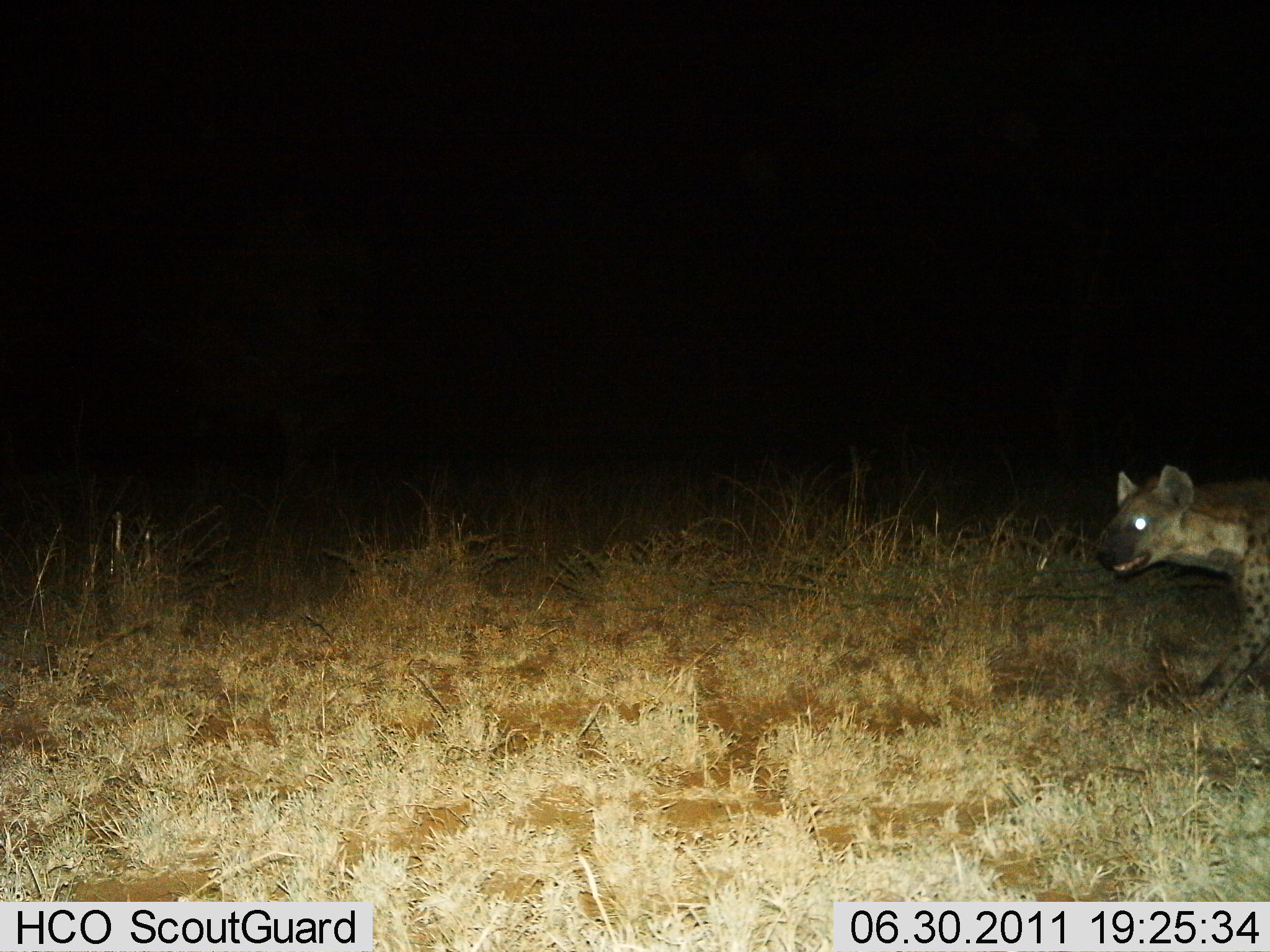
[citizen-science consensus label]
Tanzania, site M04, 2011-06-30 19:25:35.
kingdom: Animalia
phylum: Chordata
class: Mammalia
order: Carnivora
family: Hyaenidae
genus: Crocuta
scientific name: Crocuta crocuta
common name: spotted hyena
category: hyenaspotted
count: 1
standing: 8%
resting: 0%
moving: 92%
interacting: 0%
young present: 0%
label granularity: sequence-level